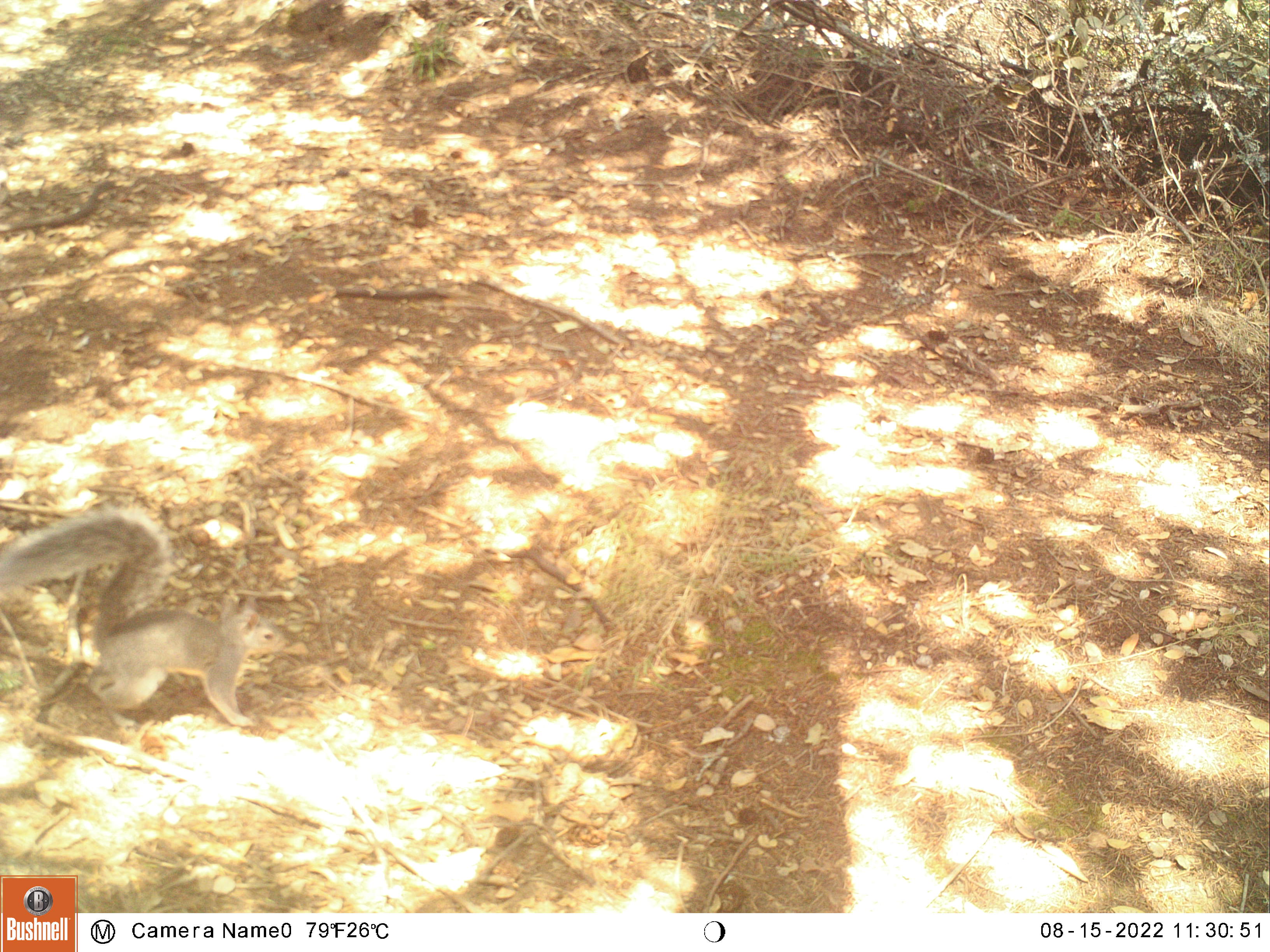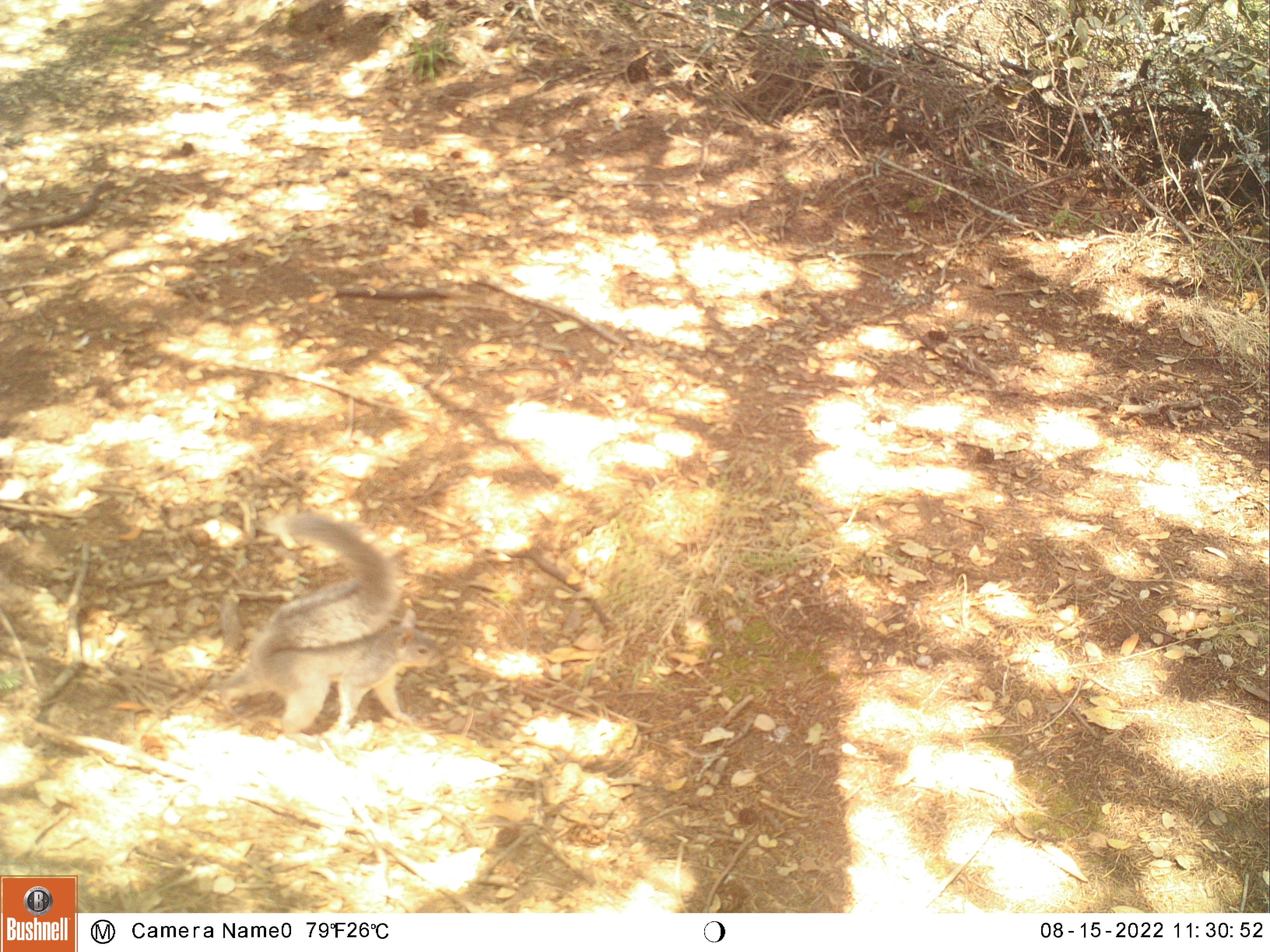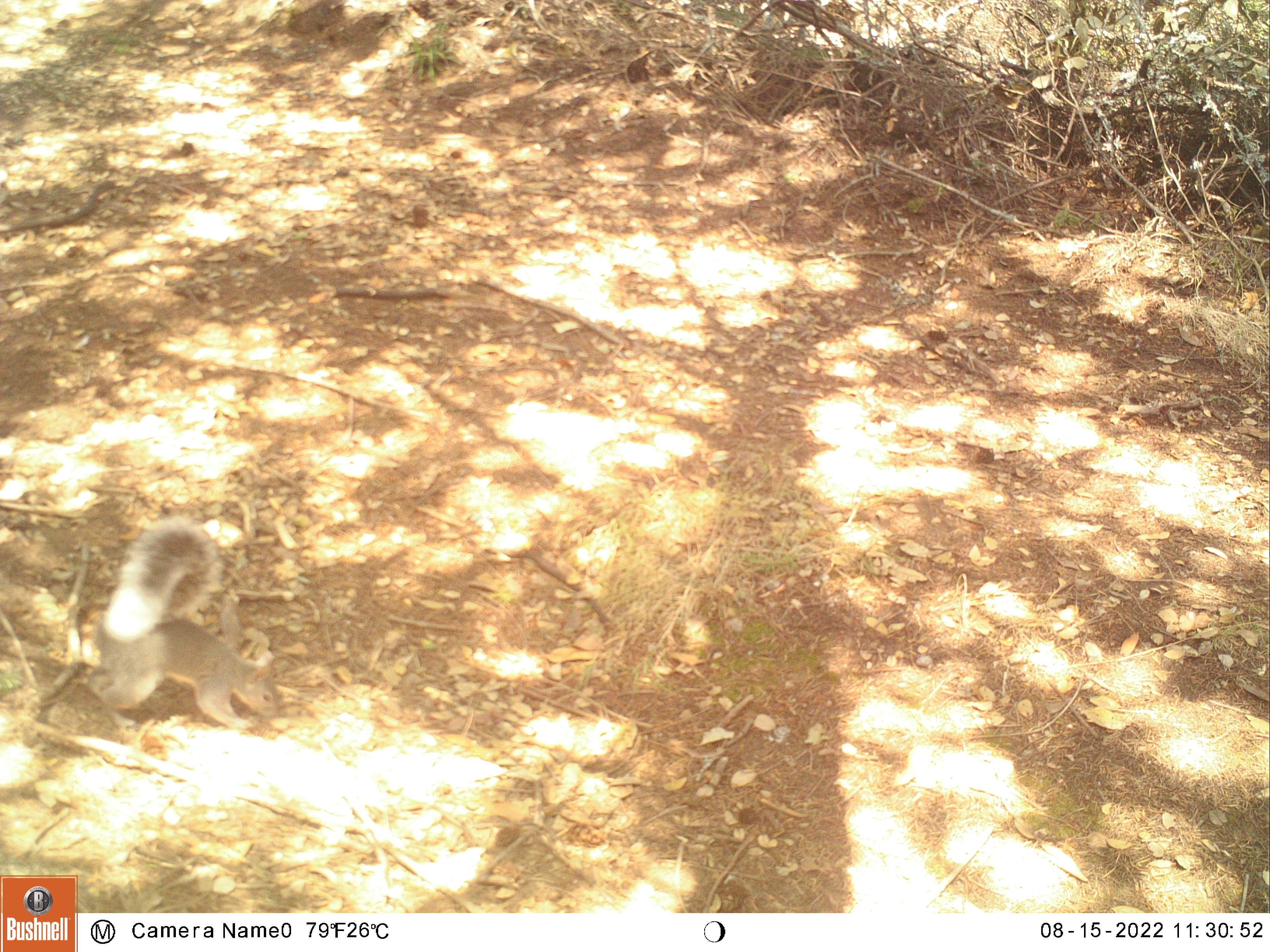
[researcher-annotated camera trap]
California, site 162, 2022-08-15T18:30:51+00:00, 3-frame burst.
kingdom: Animalia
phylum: Chordata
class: Mammalia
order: Rodentia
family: Sciuridae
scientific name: Sciuridae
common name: squirrel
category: unknown squirrel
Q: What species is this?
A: Unknown squirrel (squirrel) (Sciuridae).